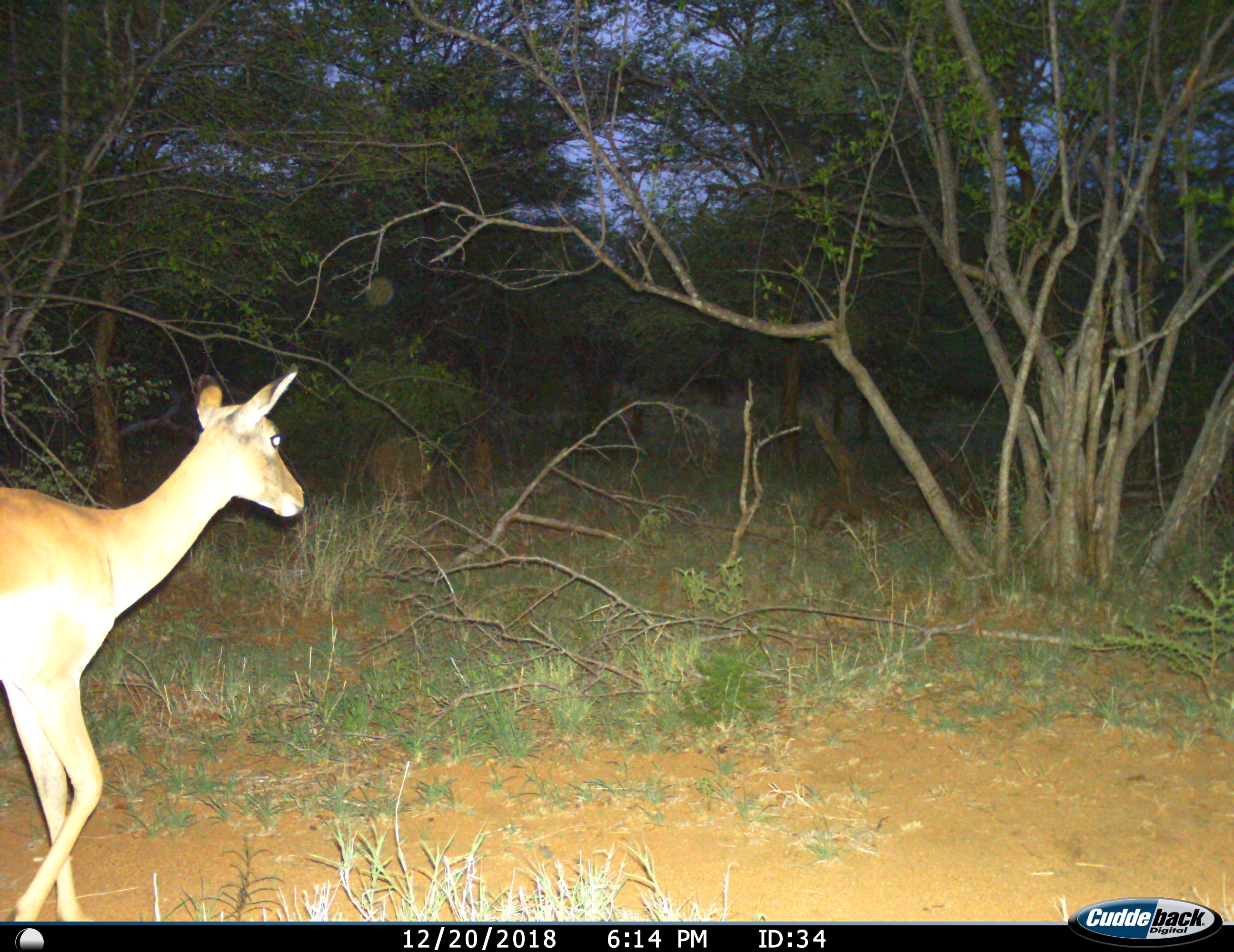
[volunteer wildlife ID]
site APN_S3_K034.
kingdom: Animalia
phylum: Chordata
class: Mammalia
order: Artiodactyla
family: Bovidae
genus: Aepyceros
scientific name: Aepyceros melampus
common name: impala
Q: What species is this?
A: Impala (Aepyceros melampus).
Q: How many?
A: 1.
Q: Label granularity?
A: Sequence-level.